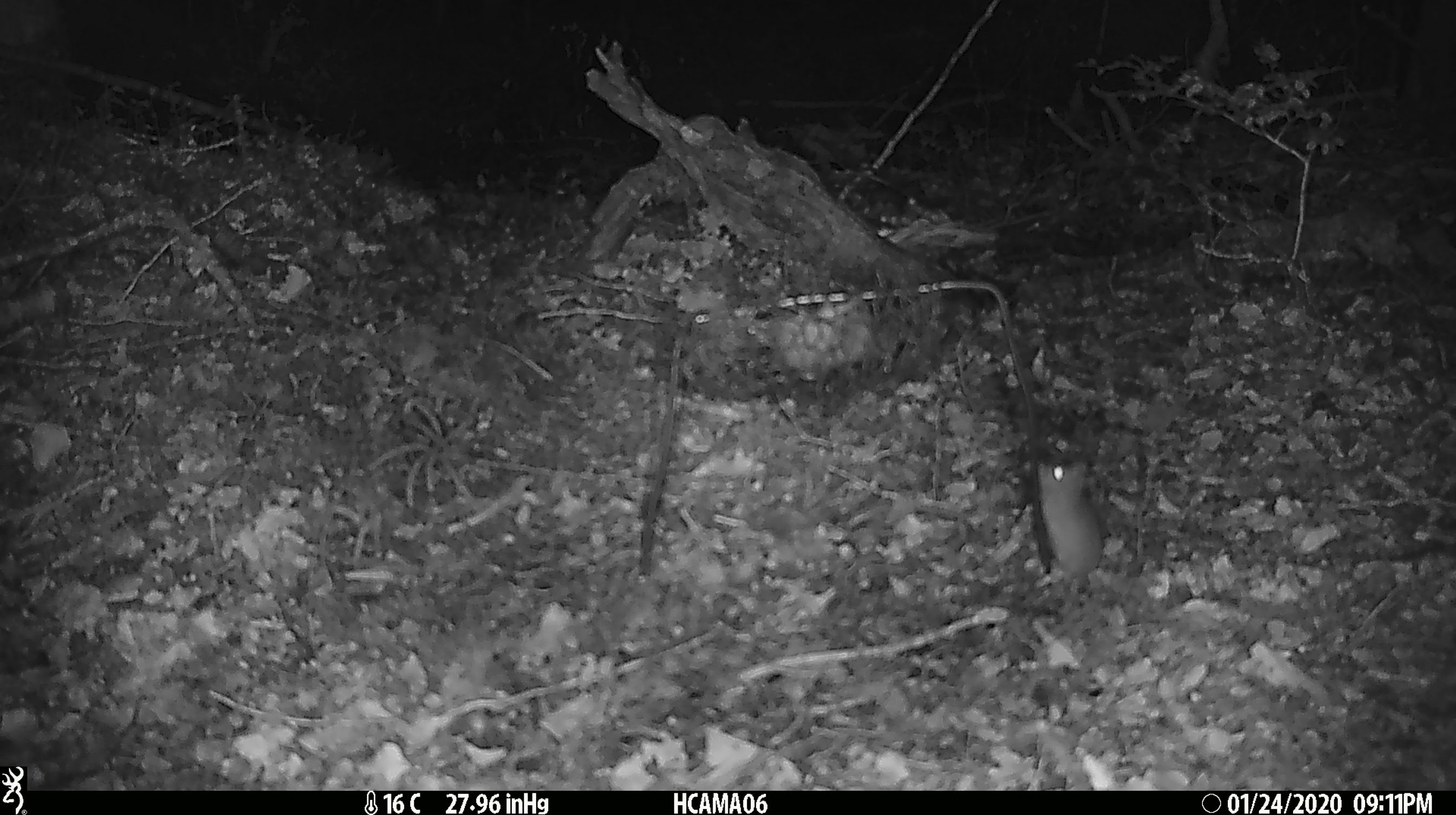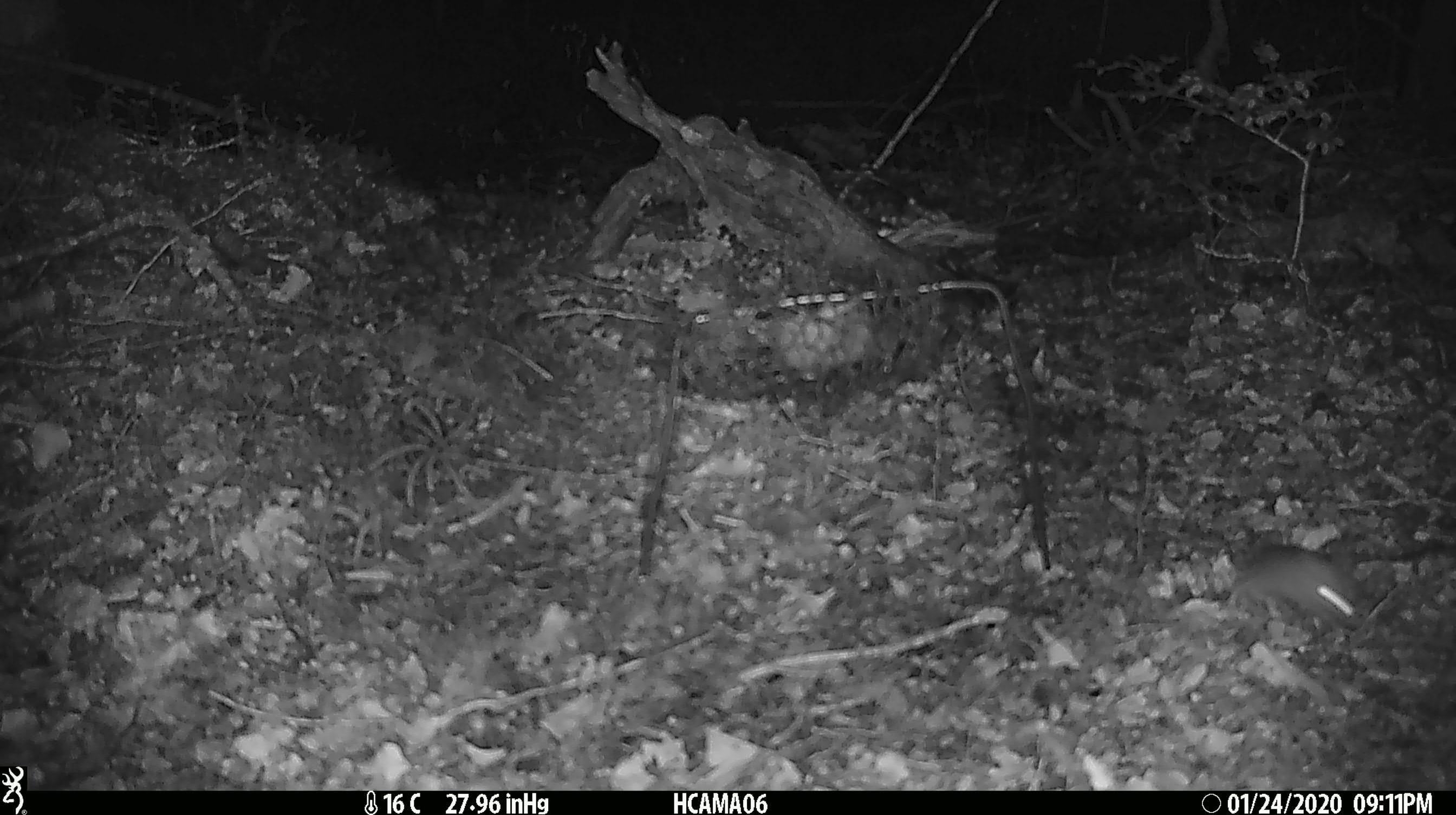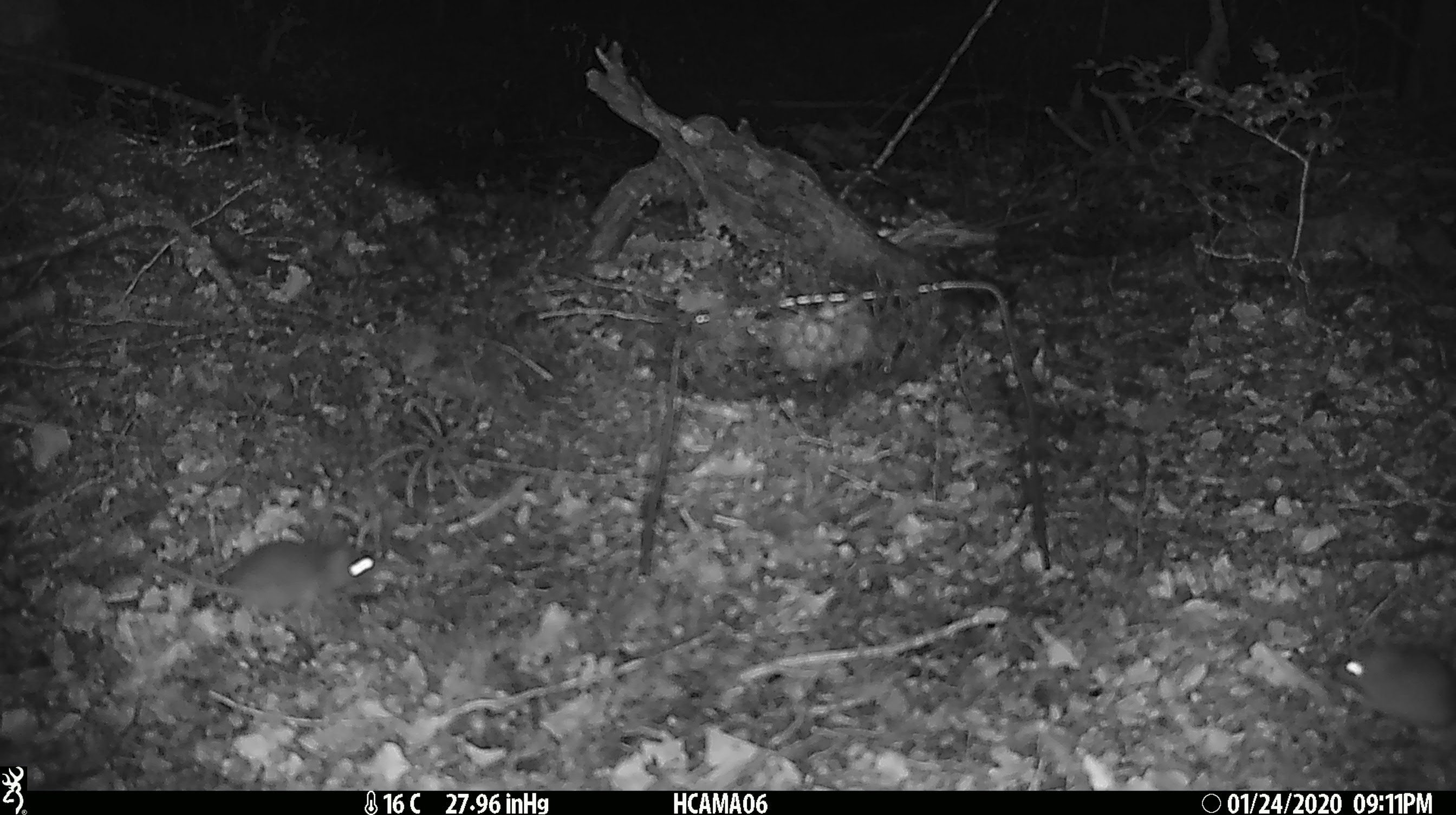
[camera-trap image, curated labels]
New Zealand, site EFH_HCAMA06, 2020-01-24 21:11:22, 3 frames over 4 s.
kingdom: Animalia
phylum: Chordata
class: Mammalia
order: Rodentia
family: Muridae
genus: Mus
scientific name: Mus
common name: mouse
Mouse (Mus).